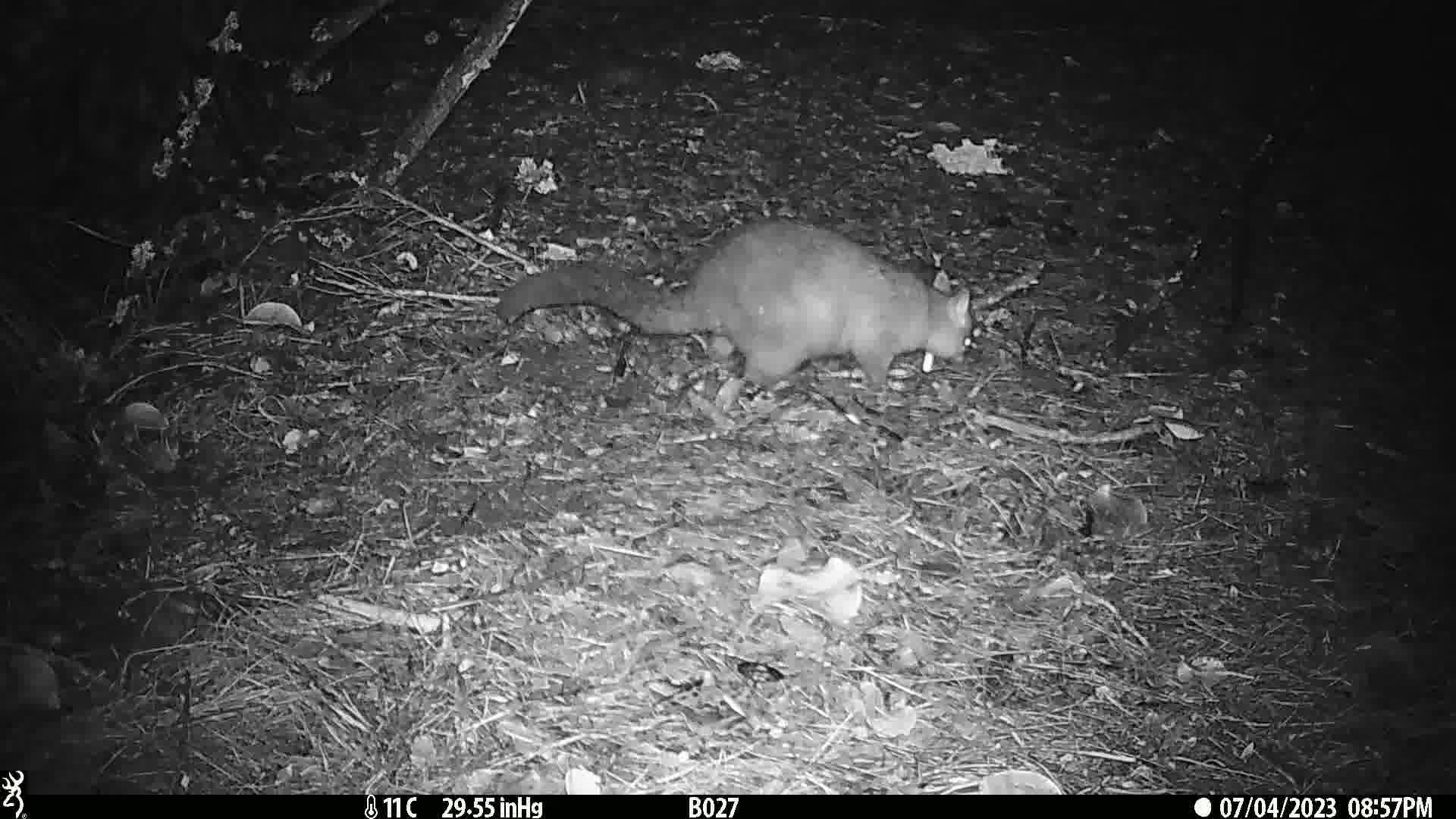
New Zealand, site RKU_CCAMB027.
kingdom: Animalia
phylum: Chordata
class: Mammalia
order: Diprotodontia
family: Phalangeridae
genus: Trichosurus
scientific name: Trichosurus vulpecula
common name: common brushtail possum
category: possum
Possum (common brushtail possum) (Trichosurus vulpecula).